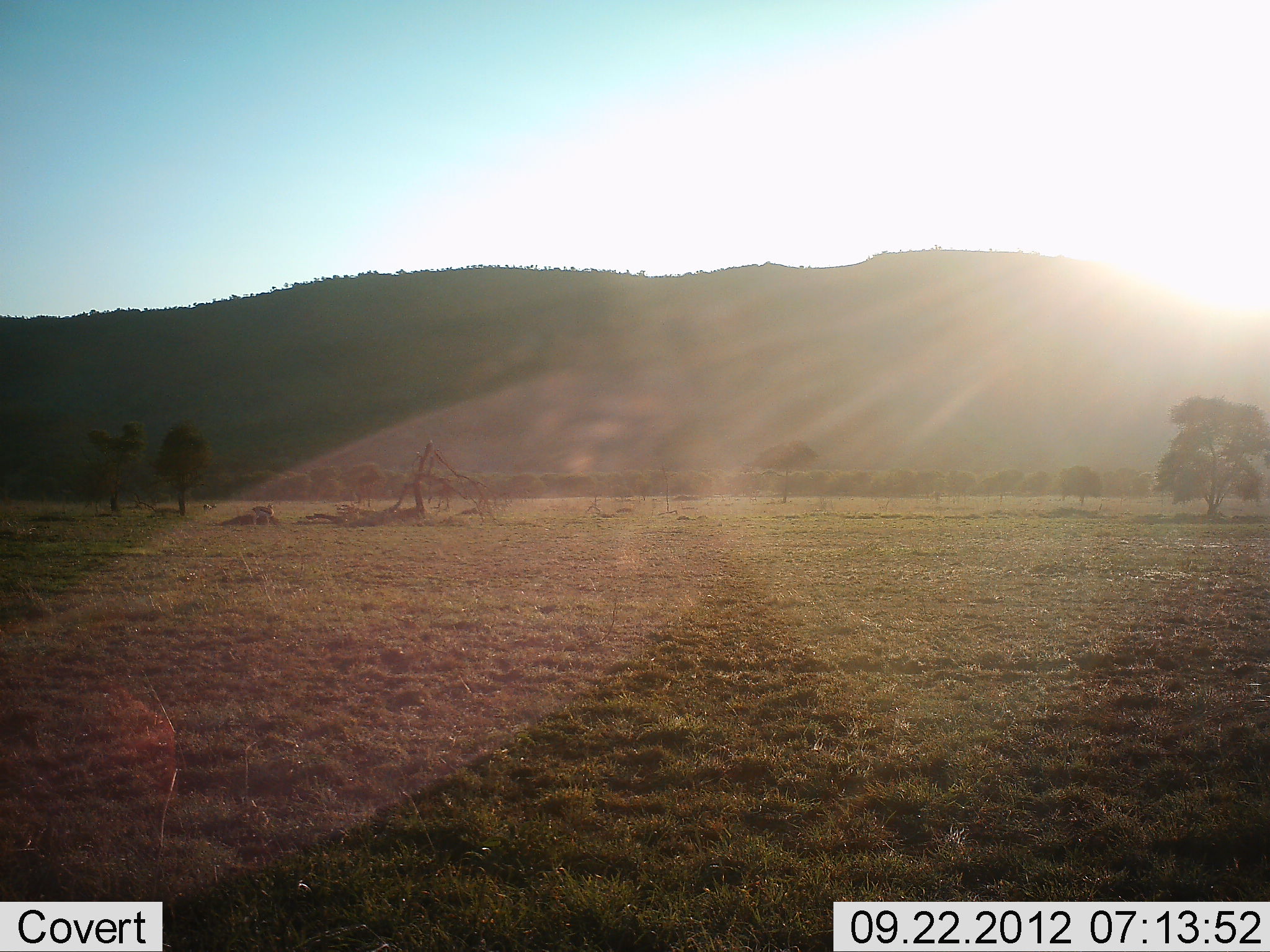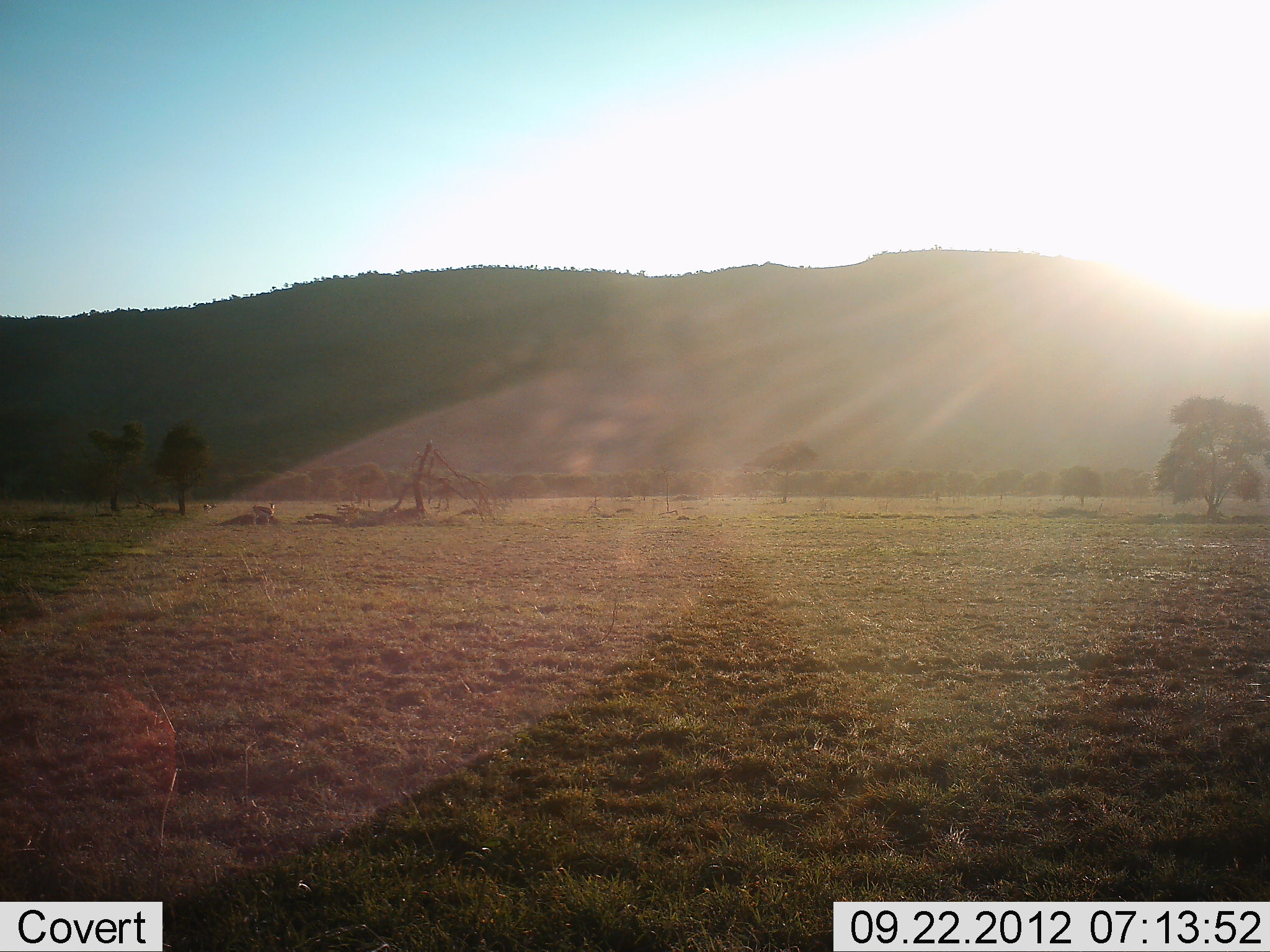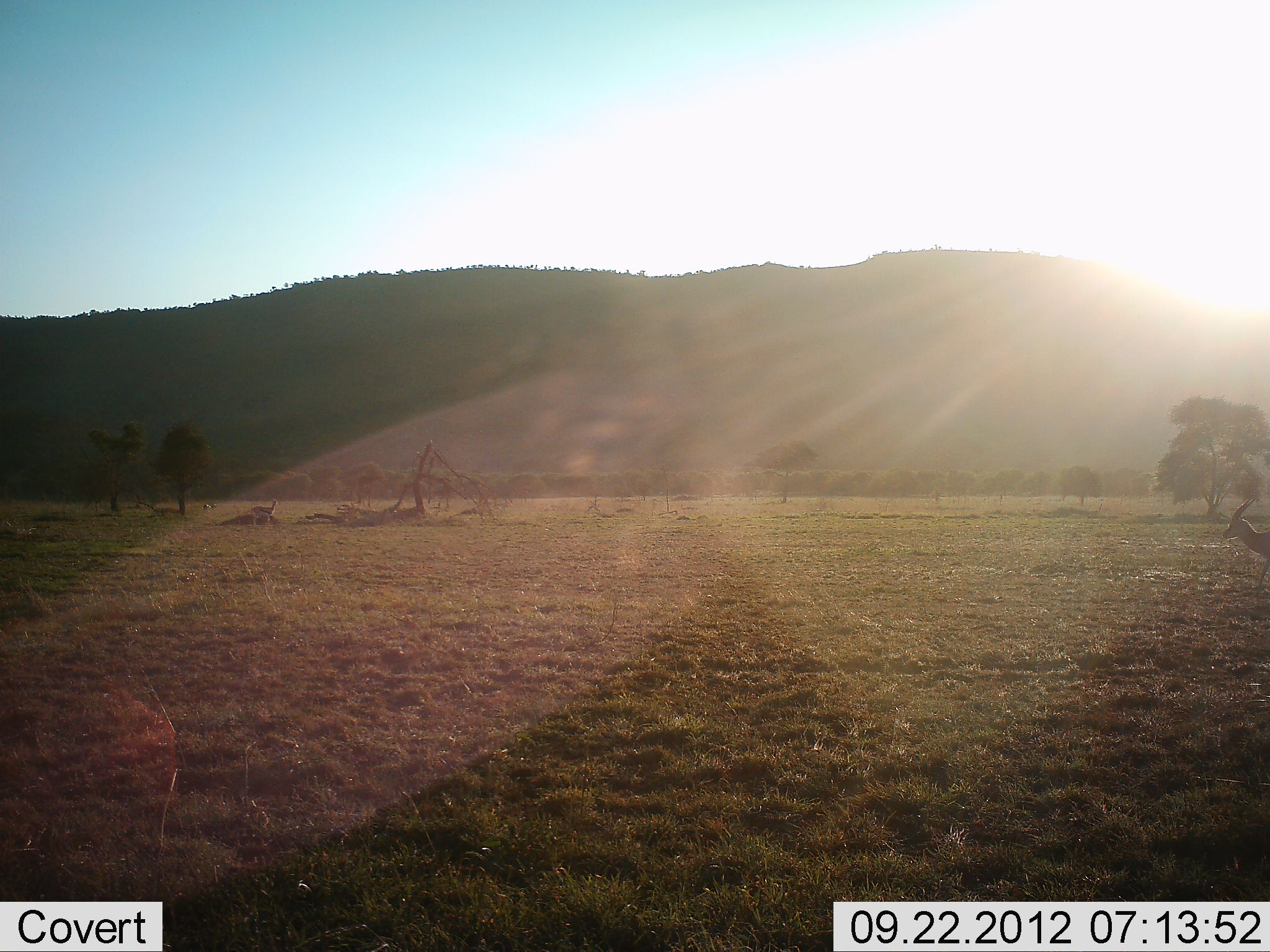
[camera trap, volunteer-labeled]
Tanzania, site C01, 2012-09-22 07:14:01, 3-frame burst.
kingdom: Animalia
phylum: Chordata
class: Mammalia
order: Artiodactyla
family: Bovidae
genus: Eudorcas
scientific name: Eudorcas thomsonii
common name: thomson's gazelle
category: gazellethomsons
Gazellethomsons (thomson's gazelle) (Eudorcas thomsonii), count 1. Behavior (volunteer vote fractions): standing 30%, resting 10%, moving 90%, interacting 0%. Young present (vote fraction): 0%. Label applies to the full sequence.